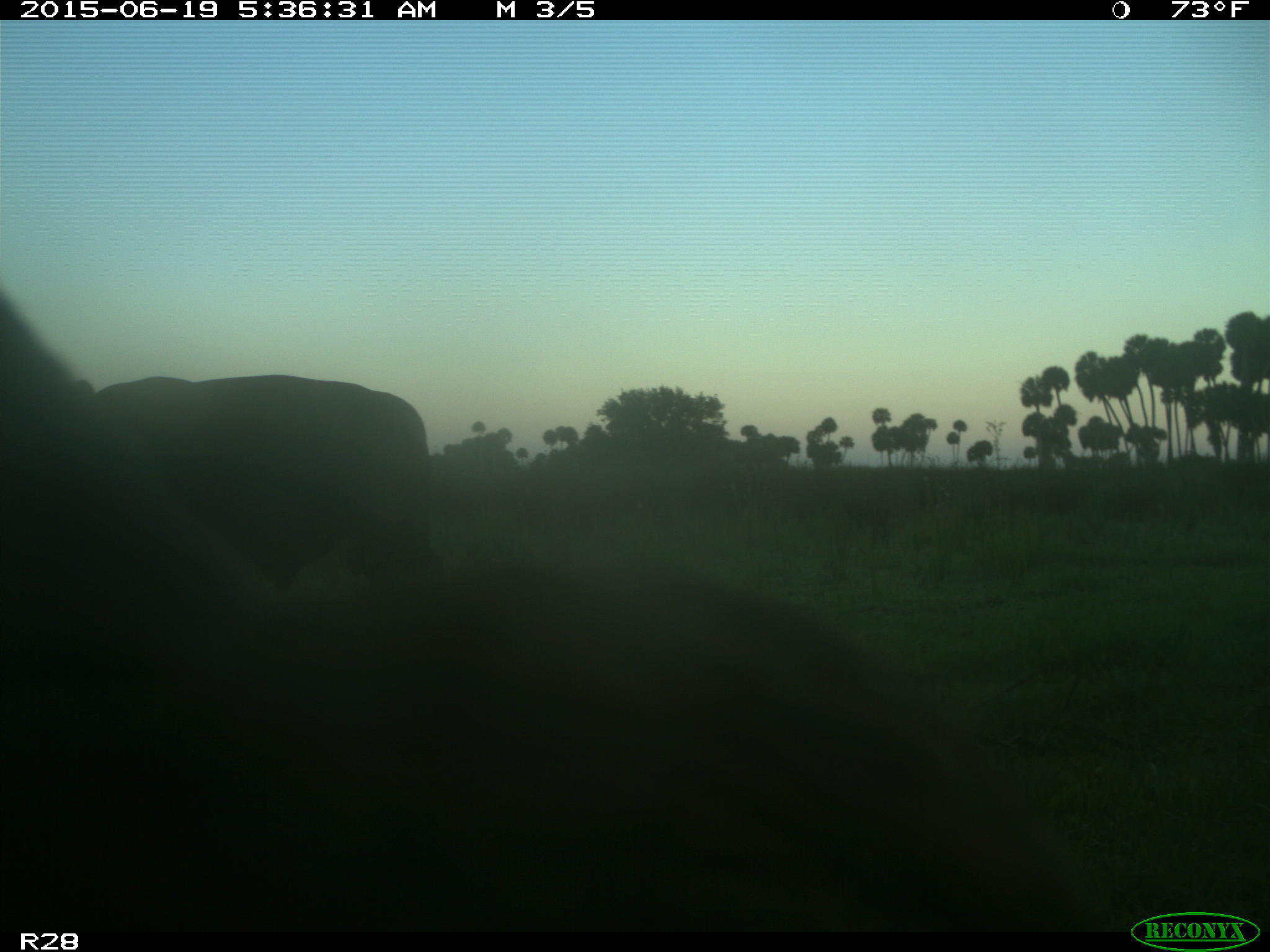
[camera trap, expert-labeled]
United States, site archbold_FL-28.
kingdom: Animalia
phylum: Chordata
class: Mammalia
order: Artiodactyla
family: Bovidae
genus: Bos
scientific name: Bos taurus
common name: domestic cow